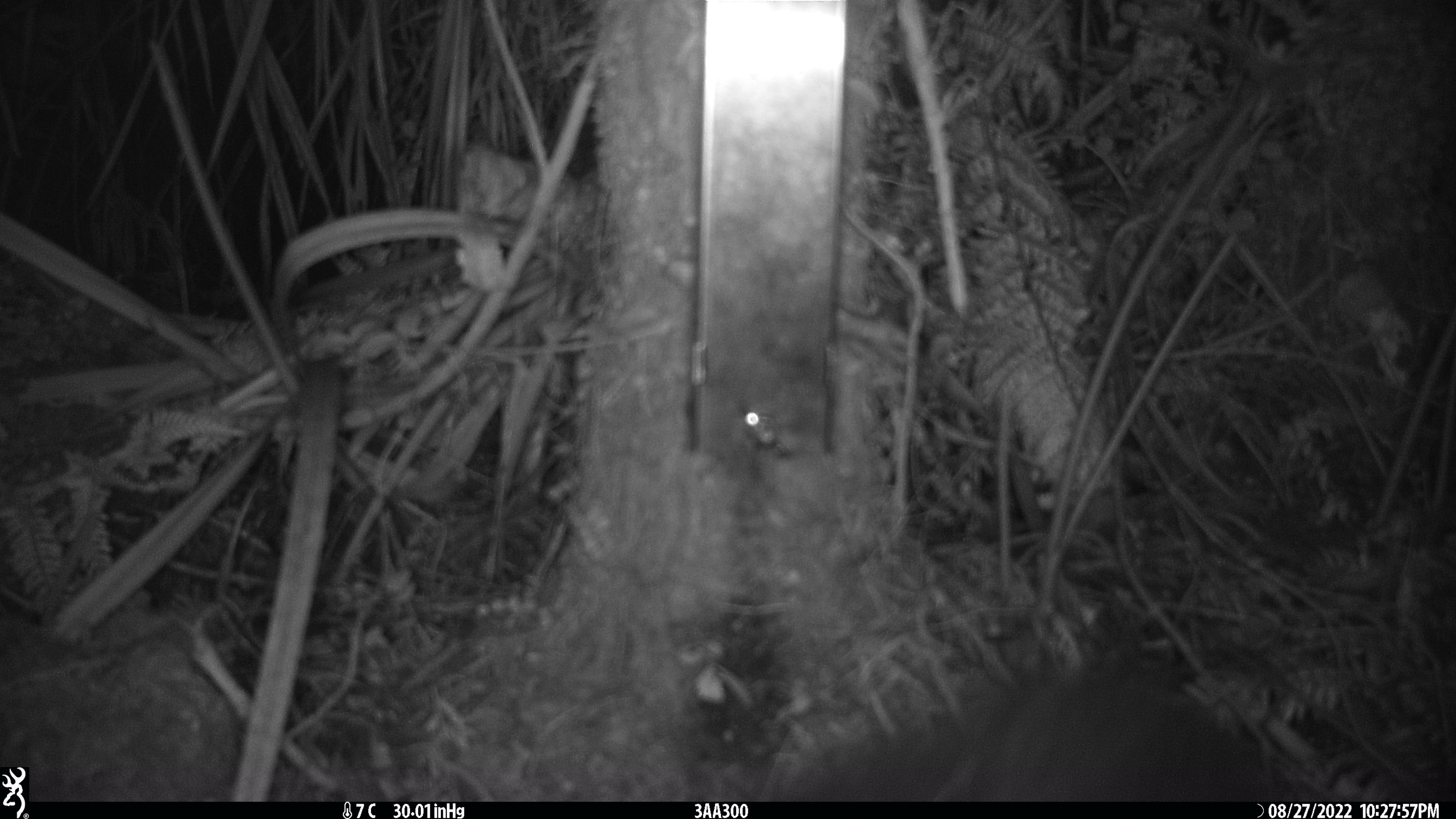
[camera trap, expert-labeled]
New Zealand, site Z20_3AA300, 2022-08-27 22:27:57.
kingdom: Animalia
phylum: Chordata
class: Mammalia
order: Diprotodontia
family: Phalangeridae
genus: Trichosurus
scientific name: Trichosurus vulpecula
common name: common brushtail possum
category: possum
Possum (common brushtail possum) (Trichosurus vulpecula).